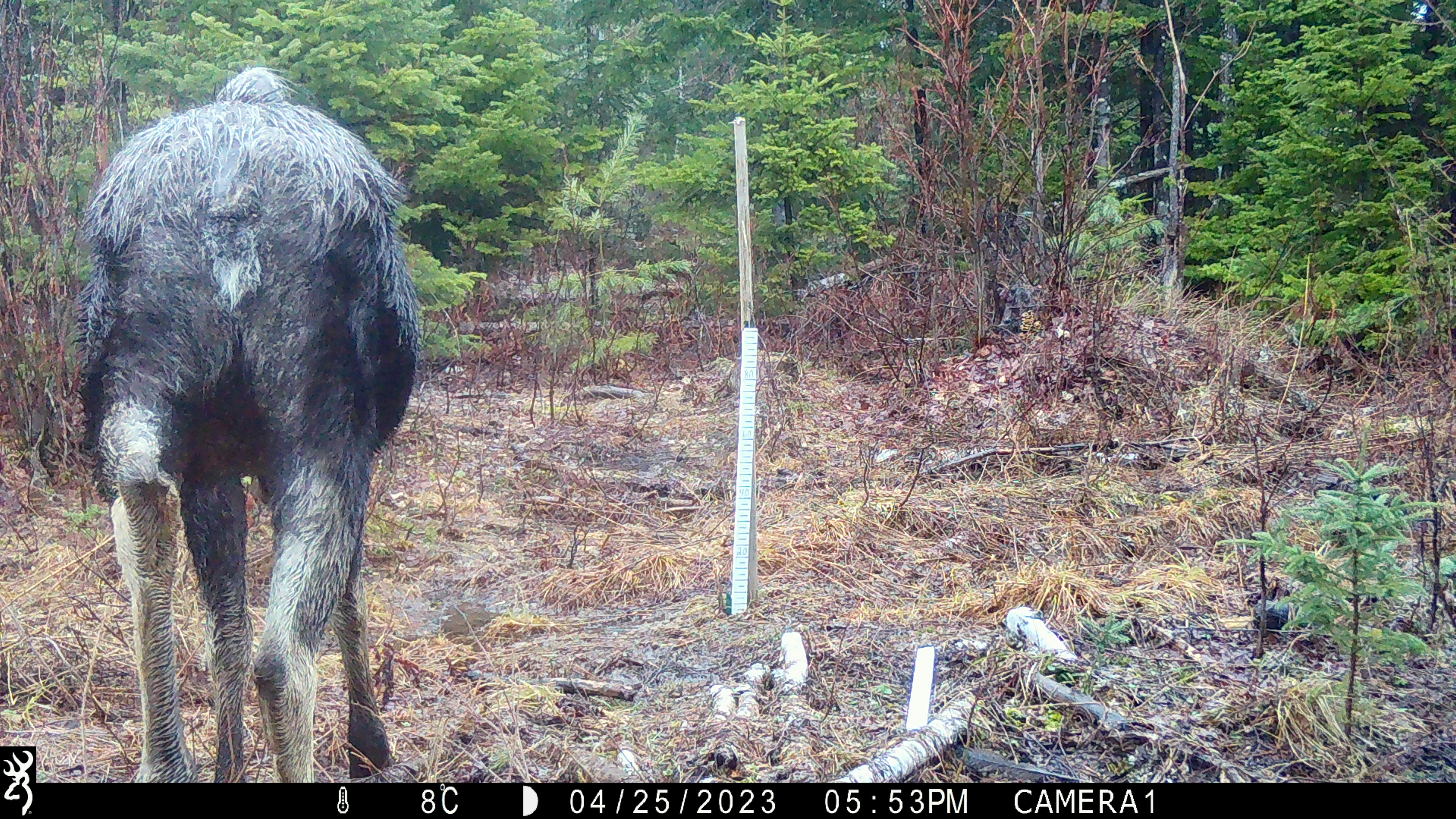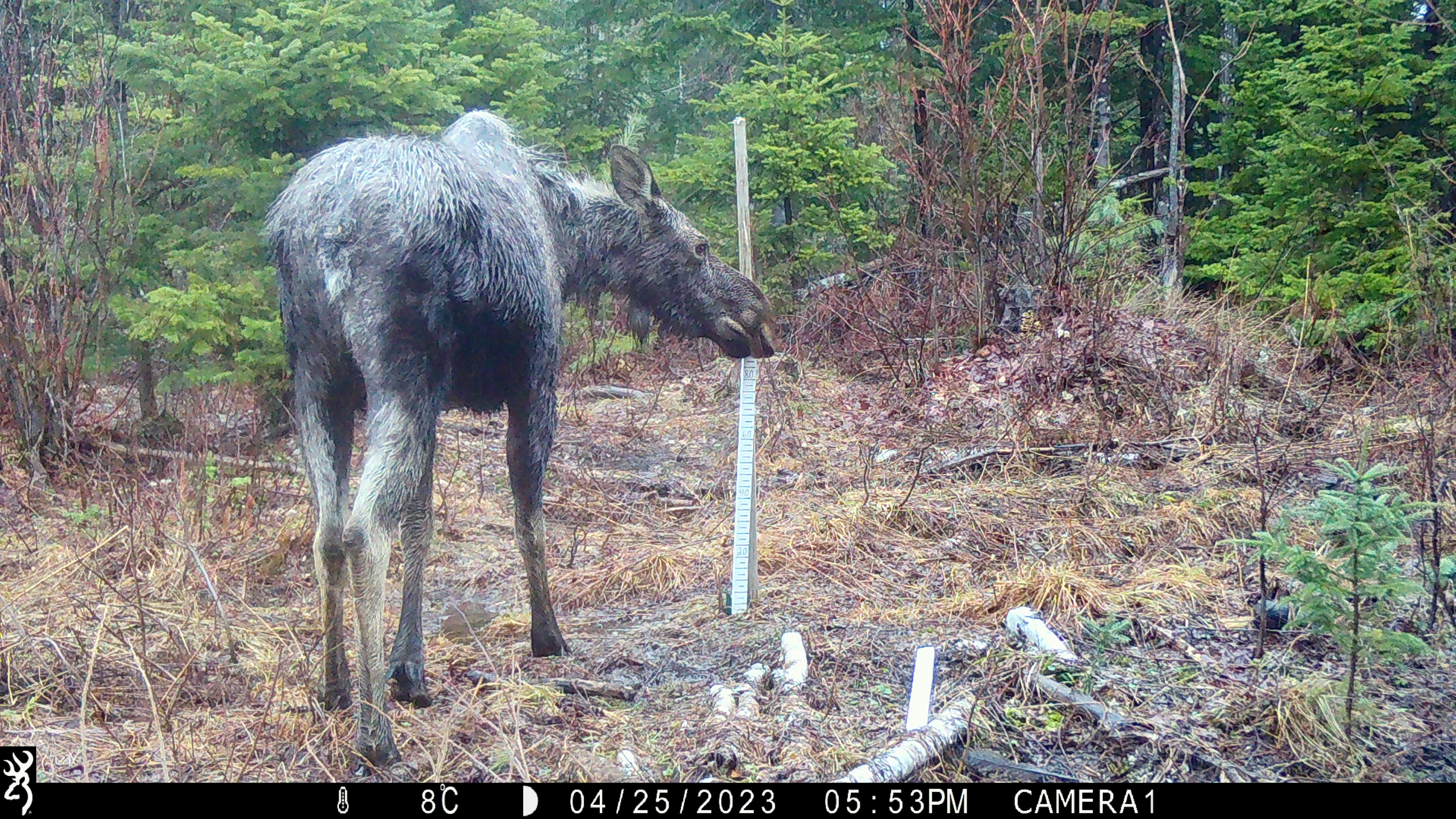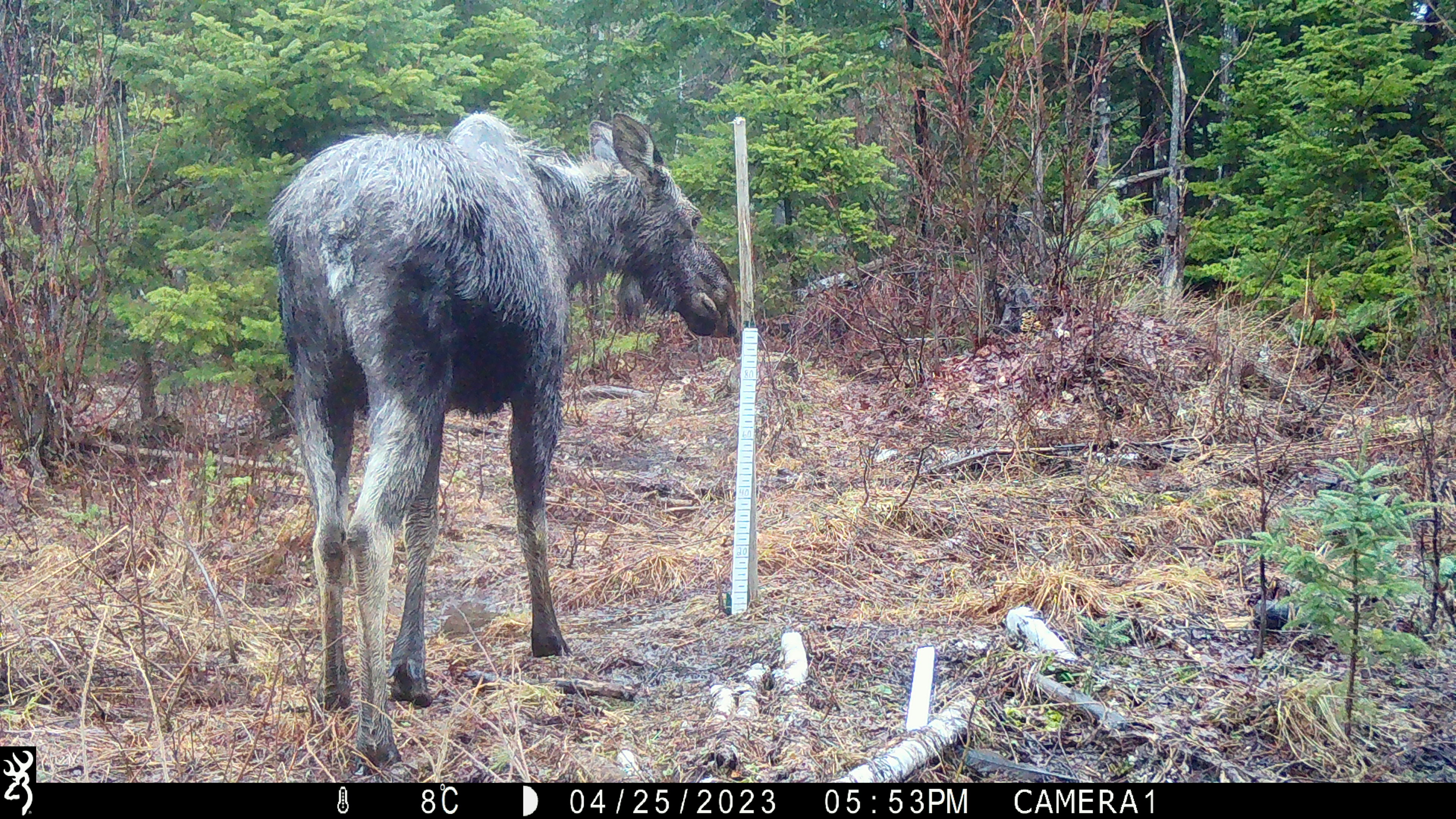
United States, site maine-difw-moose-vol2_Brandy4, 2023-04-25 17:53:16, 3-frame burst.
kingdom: Animalia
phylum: Chordata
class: Mammalia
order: Artiodactyla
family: Cervidae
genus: Alces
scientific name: Alces alces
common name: moose